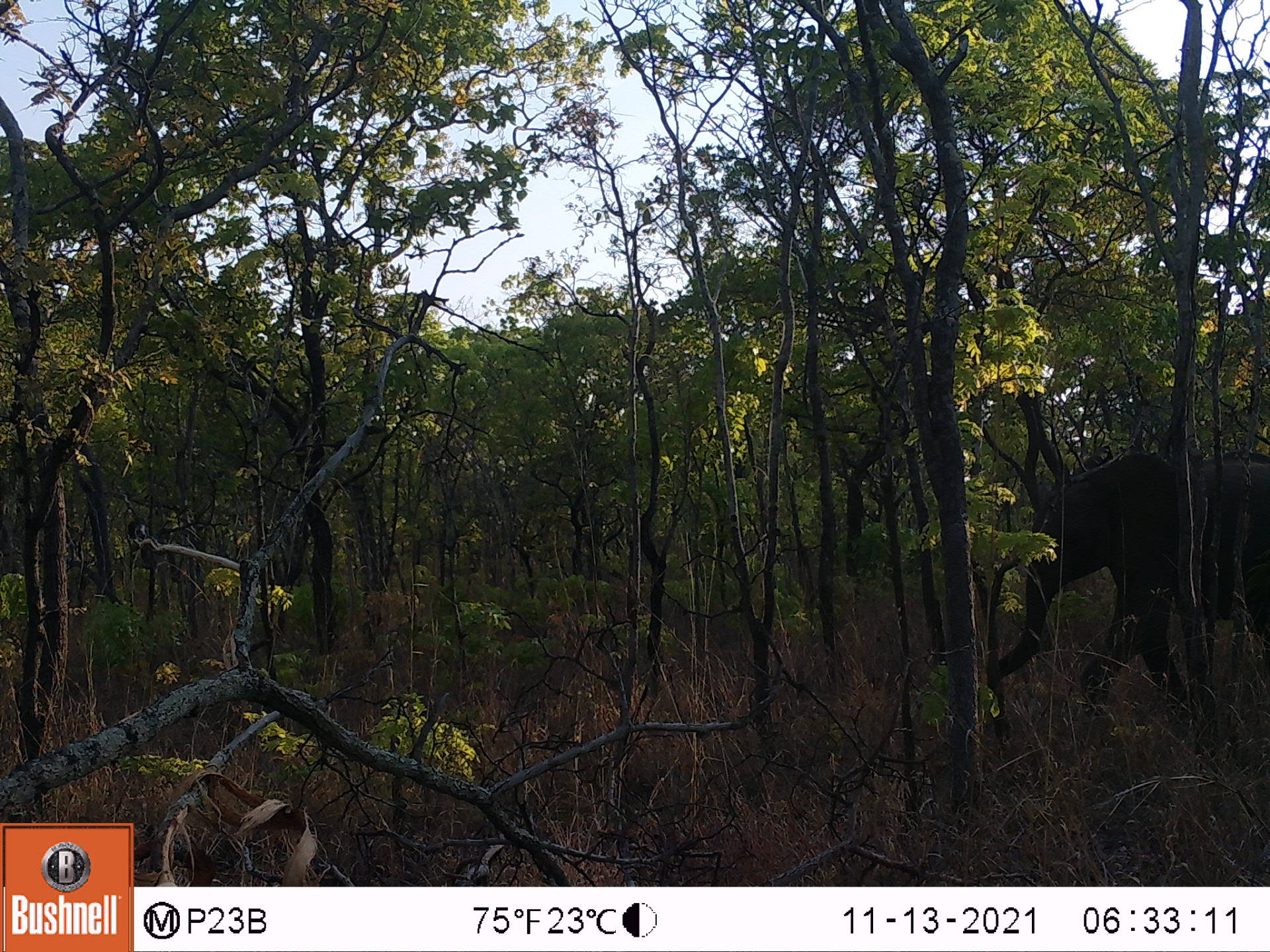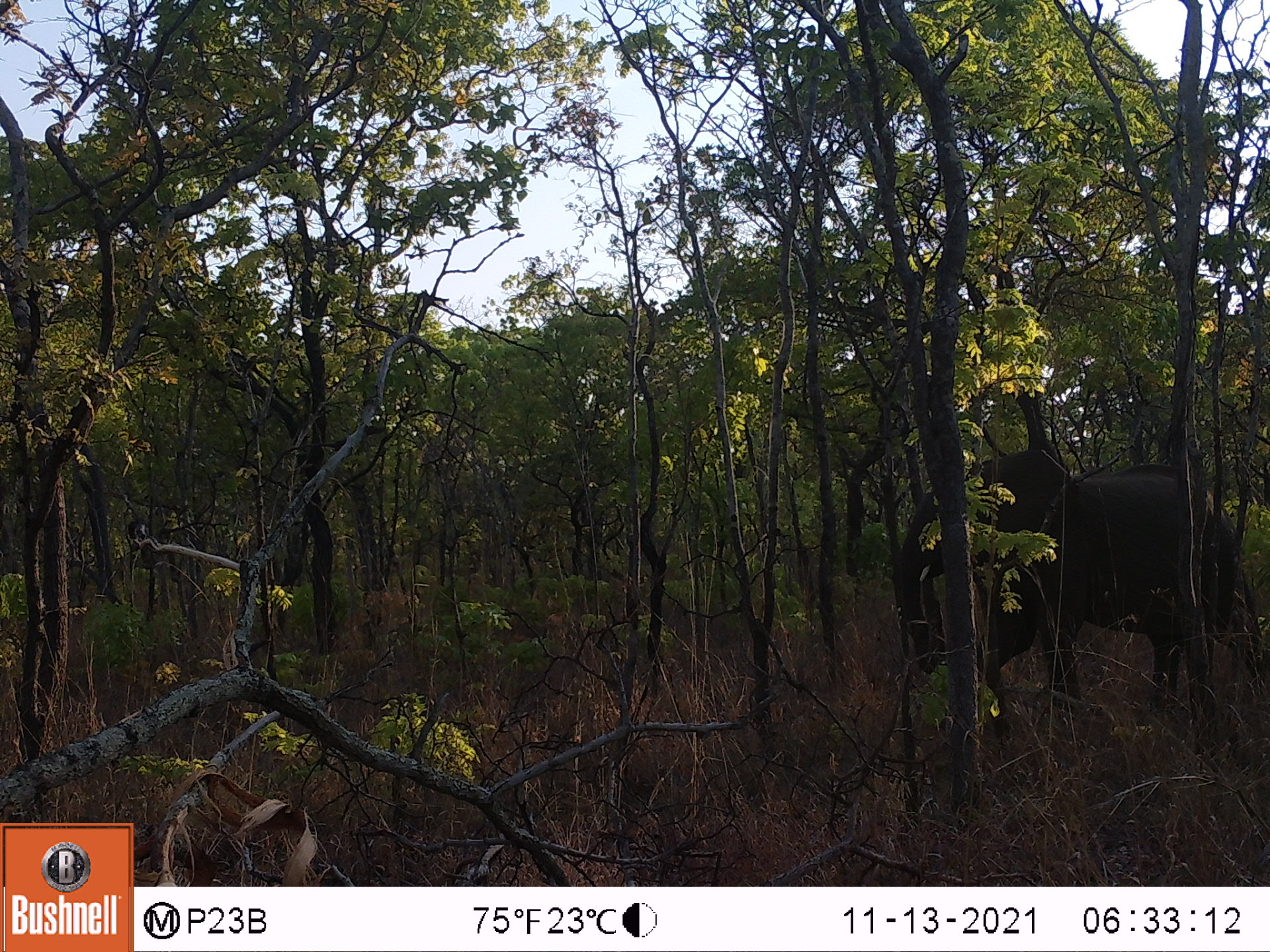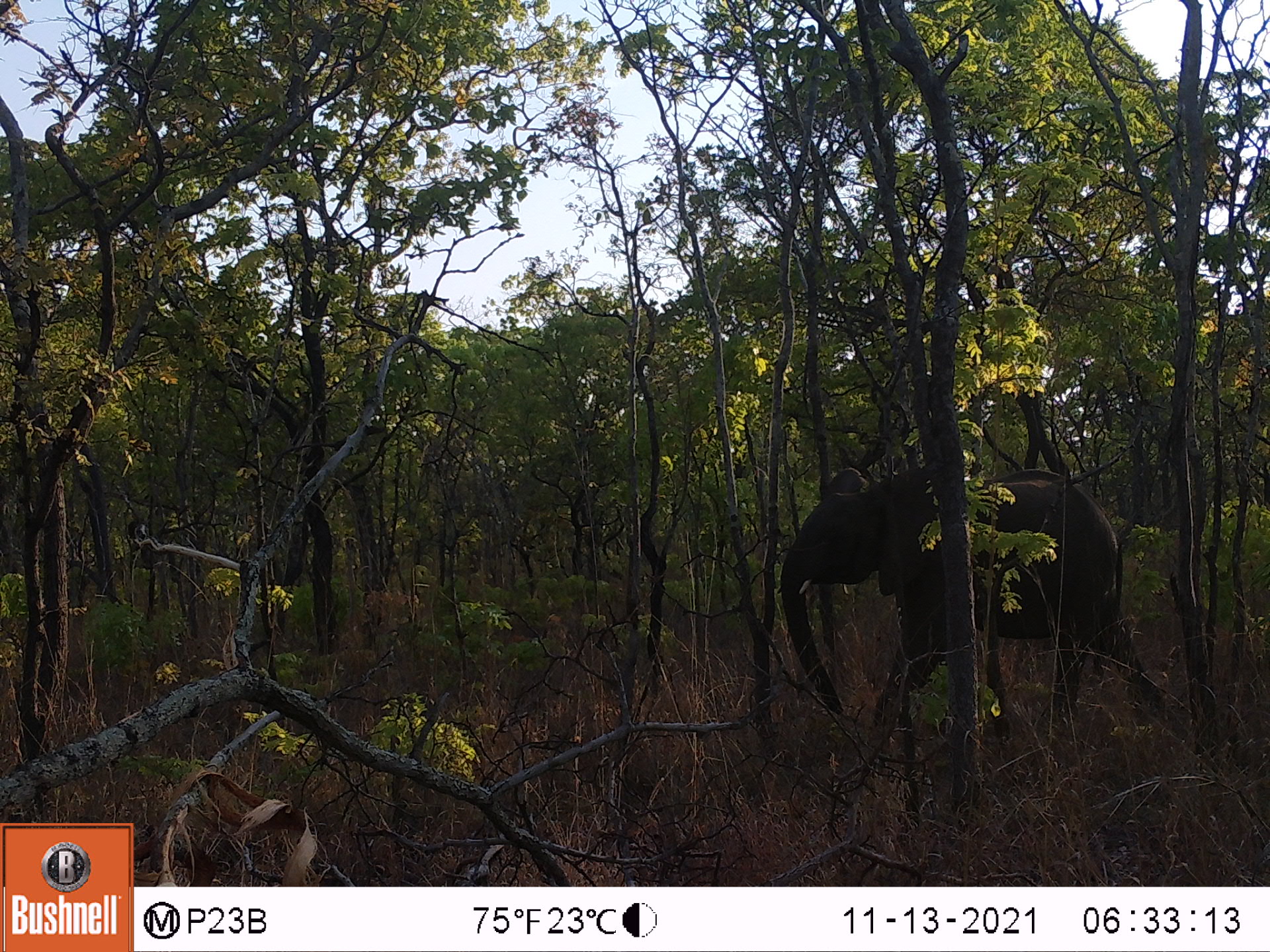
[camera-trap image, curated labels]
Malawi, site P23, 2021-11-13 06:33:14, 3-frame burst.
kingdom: Animalia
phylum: Chordata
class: Mammalia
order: Proboscidea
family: Elephantidae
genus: Loxodonta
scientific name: Loxodonta africana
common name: african savanna elephant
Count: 1.